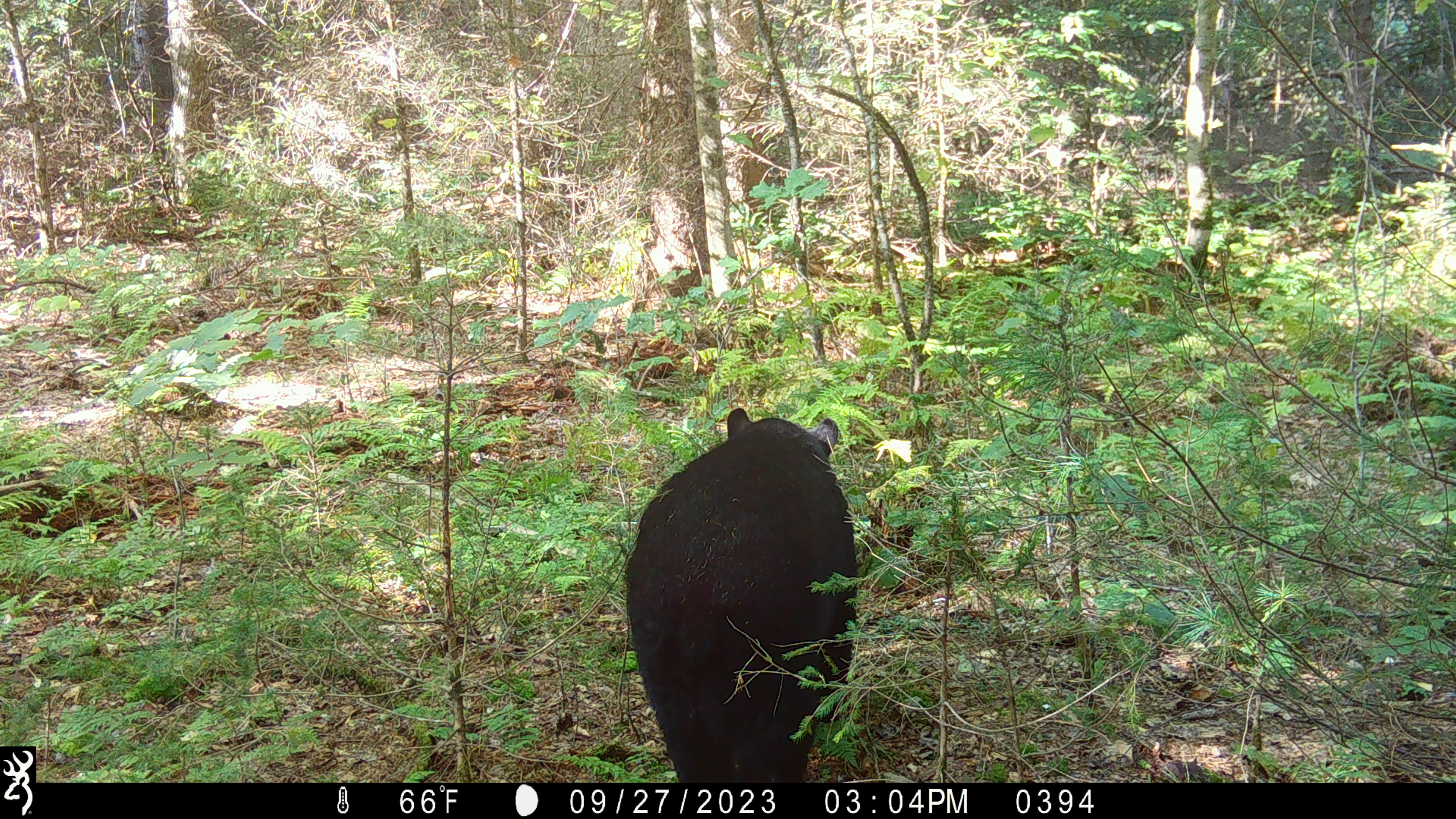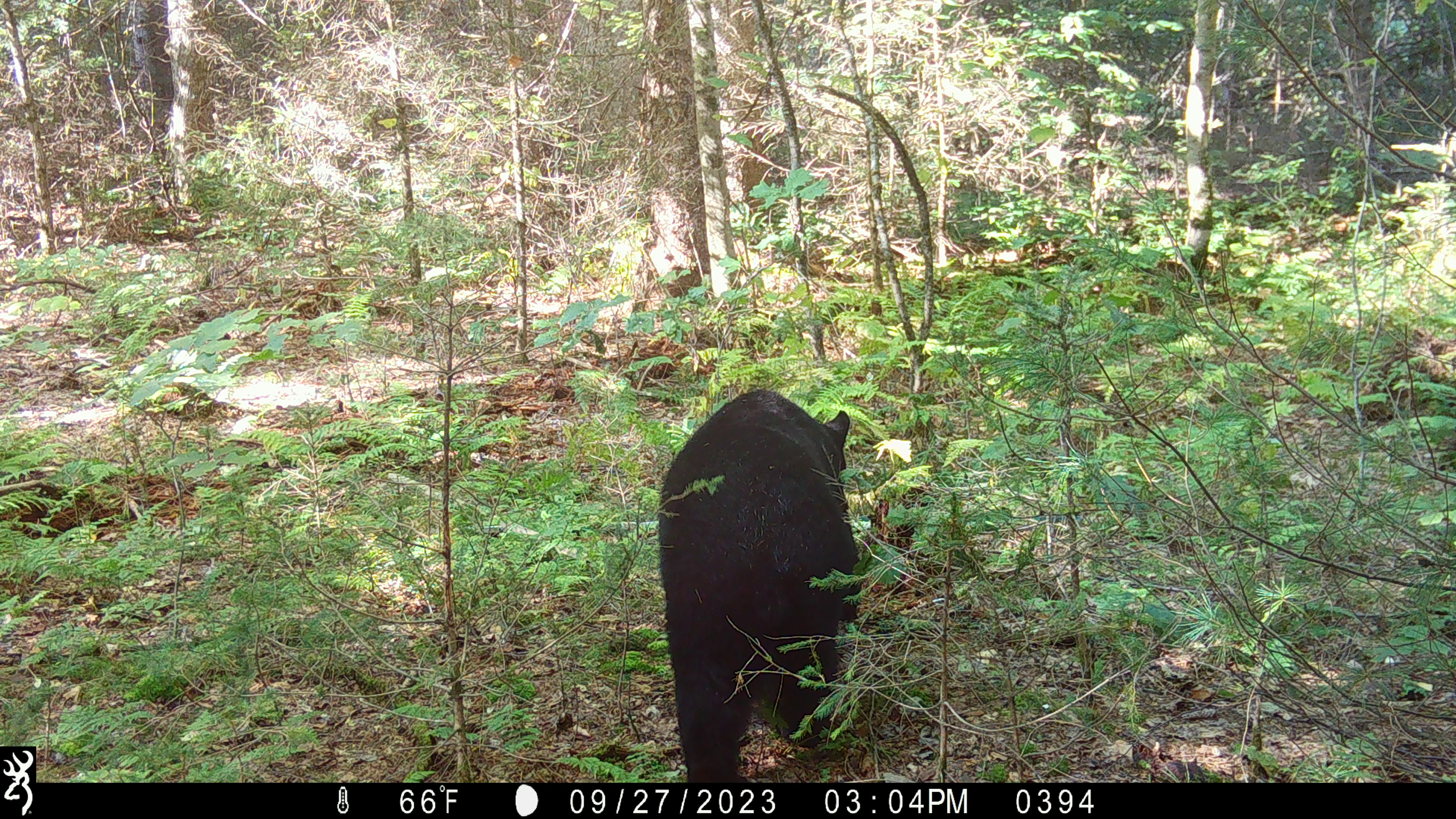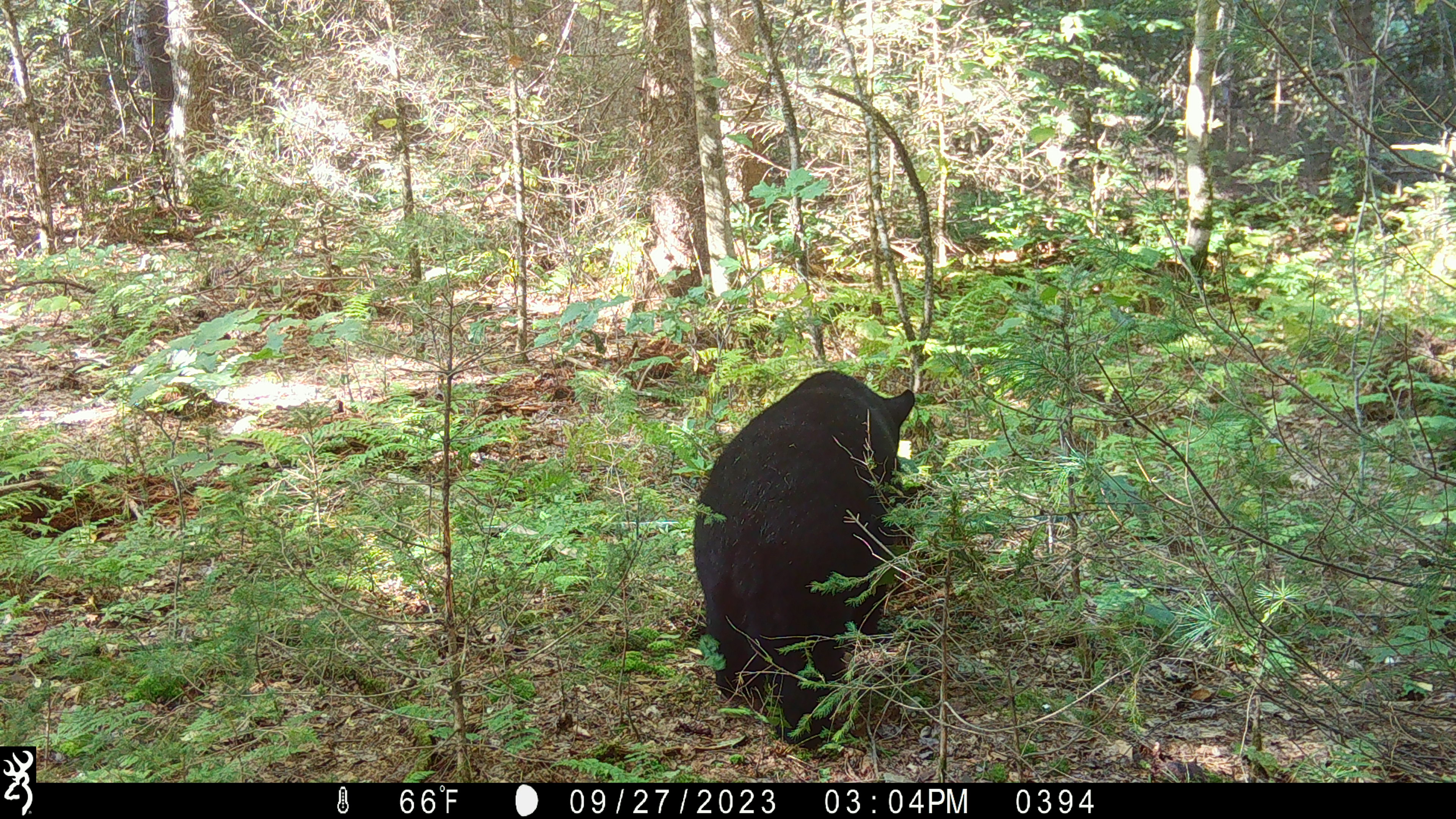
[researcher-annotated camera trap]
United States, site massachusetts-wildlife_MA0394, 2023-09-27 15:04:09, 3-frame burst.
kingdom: Animalia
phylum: Chordata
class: Mammalia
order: Carnivora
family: Ursidae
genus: Ursus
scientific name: Ursus americanus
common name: black bear